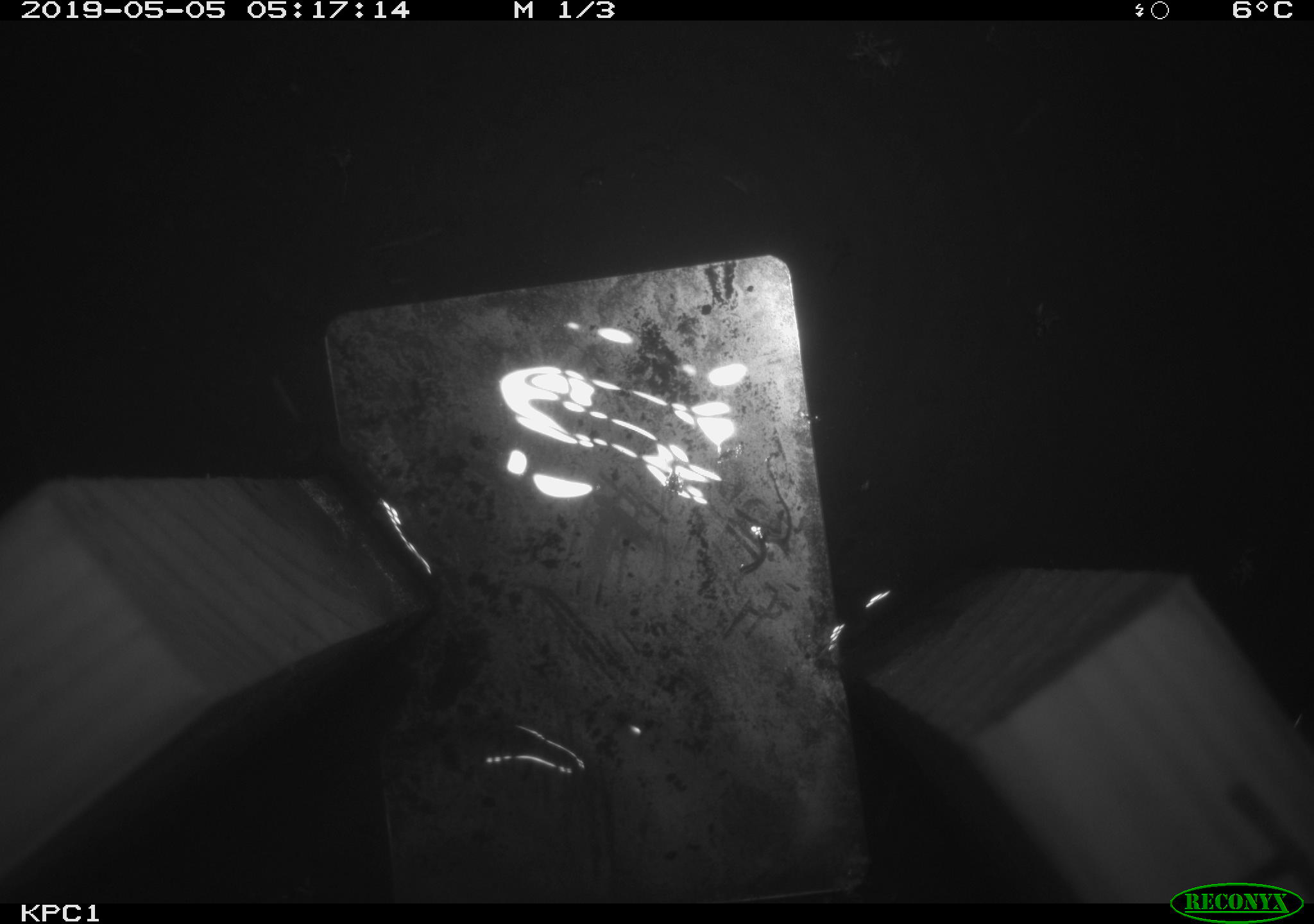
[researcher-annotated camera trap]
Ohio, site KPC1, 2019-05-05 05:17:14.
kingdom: Animalia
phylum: Chordata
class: Mammalia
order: Rodentia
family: Cricetidae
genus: Peromyscus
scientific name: Peromyscus leucopus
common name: white-footed mouse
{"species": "white-footed mouse (Peromyscus leucopus)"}